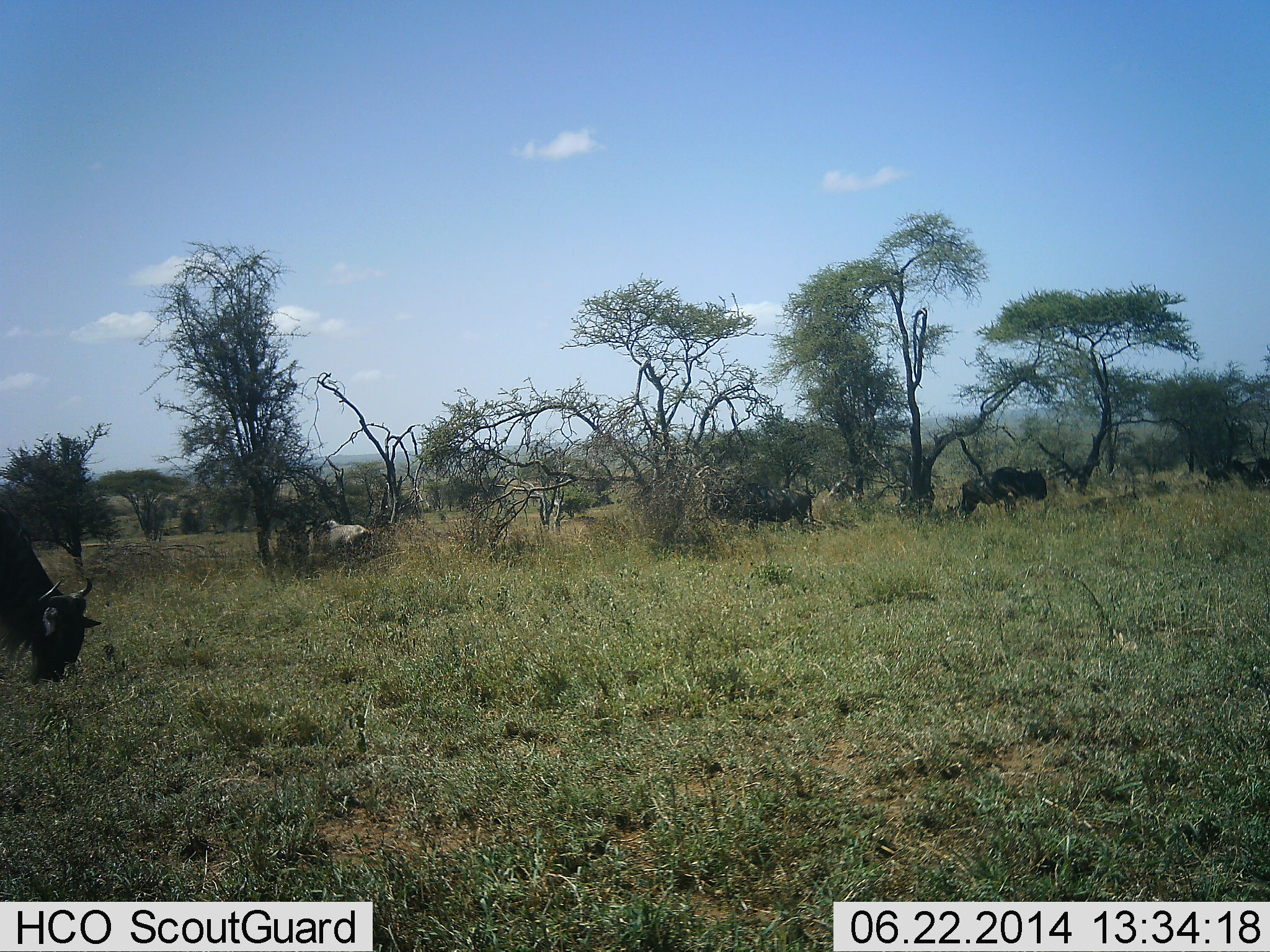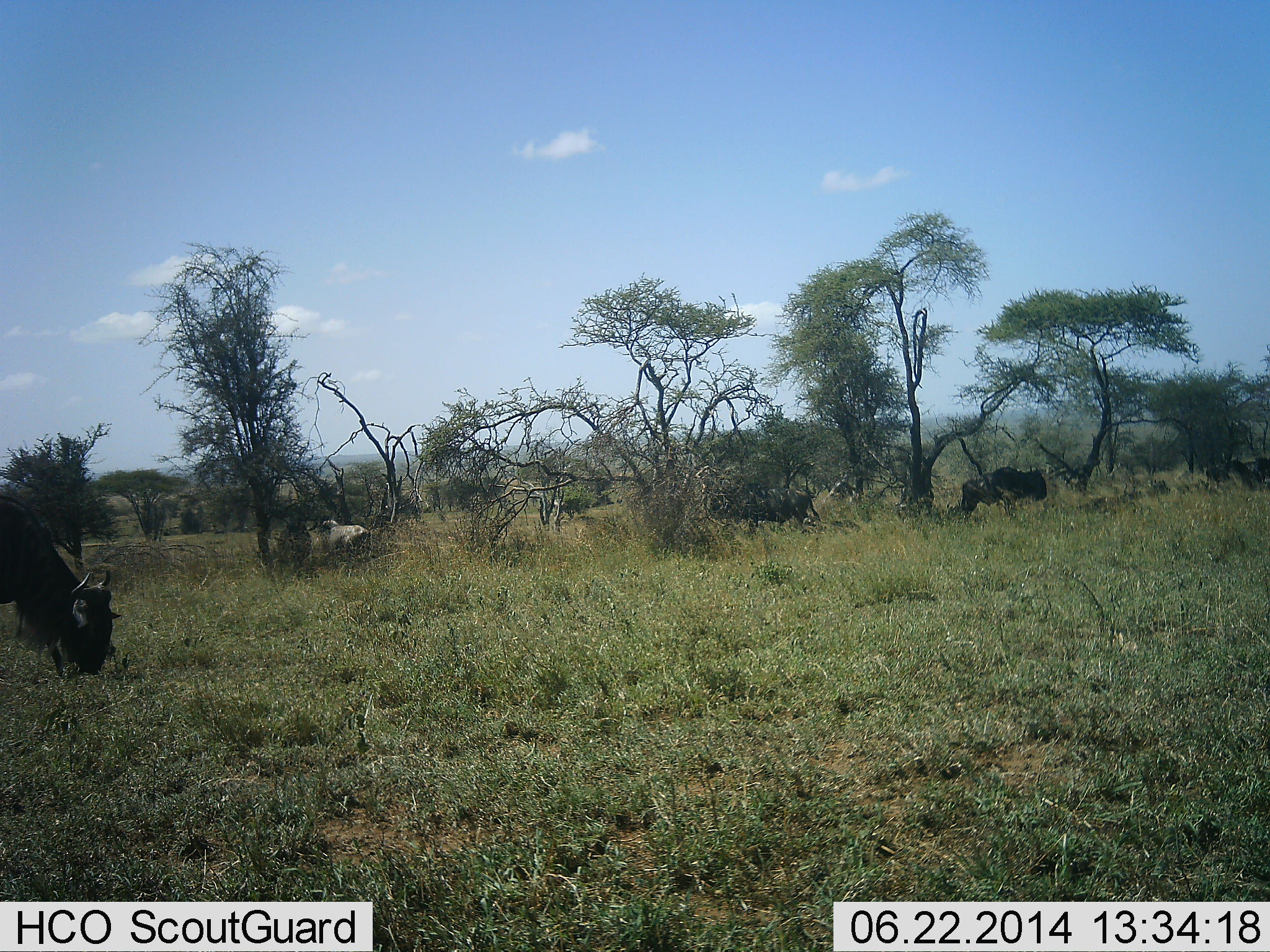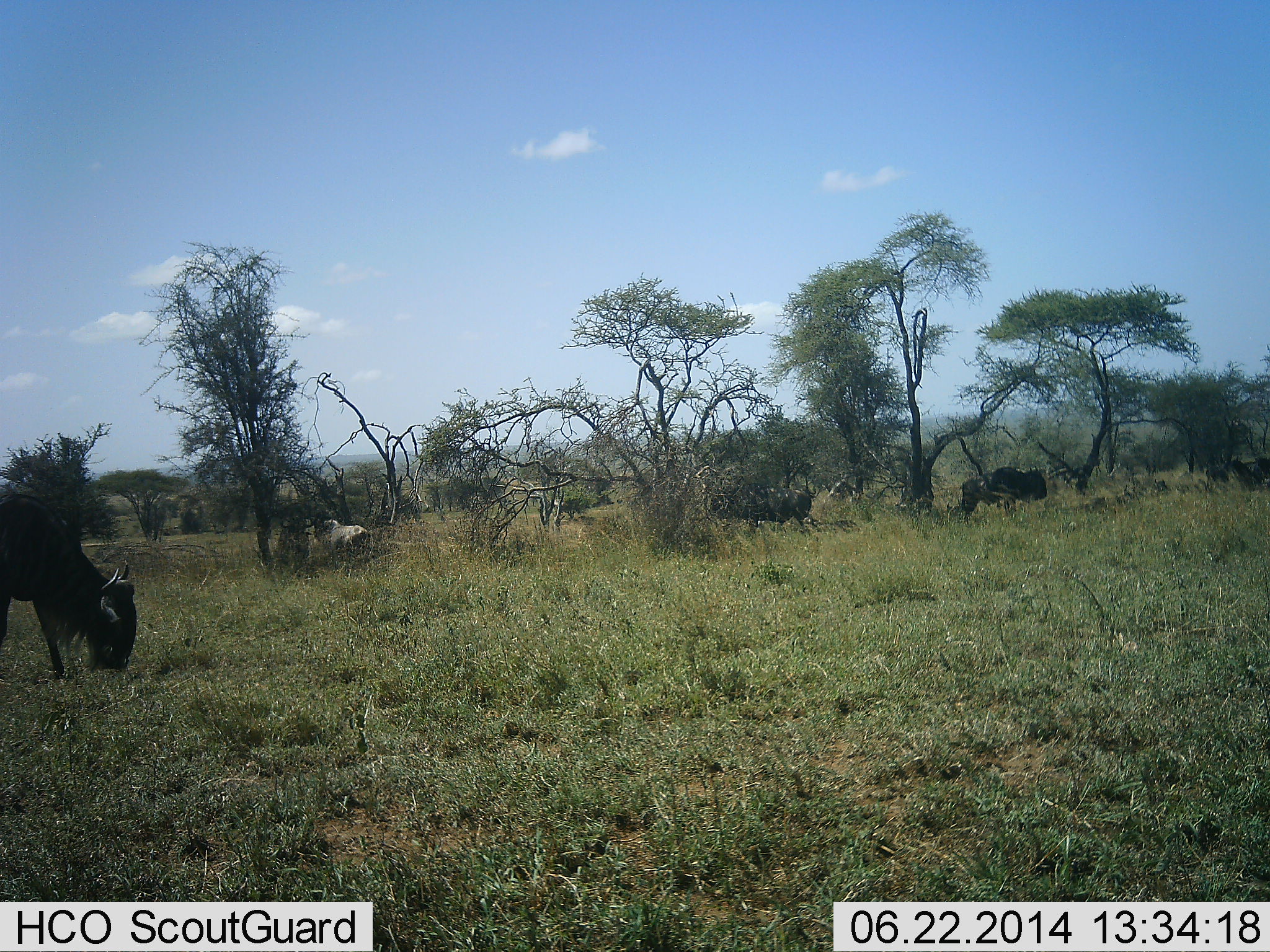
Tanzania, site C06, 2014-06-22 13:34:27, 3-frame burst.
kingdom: Animalia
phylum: Chordata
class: Mammalia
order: Artiodactyla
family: Bovidae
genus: Connochaetes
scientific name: Connochaetes taurinus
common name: blue wildebeest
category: wildebeest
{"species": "wildebeest (blue wildebeest) (Connochaetes taurinus)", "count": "5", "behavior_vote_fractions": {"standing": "50%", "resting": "0%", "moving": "10%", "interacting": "0%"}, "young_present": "0%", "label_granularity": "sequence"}